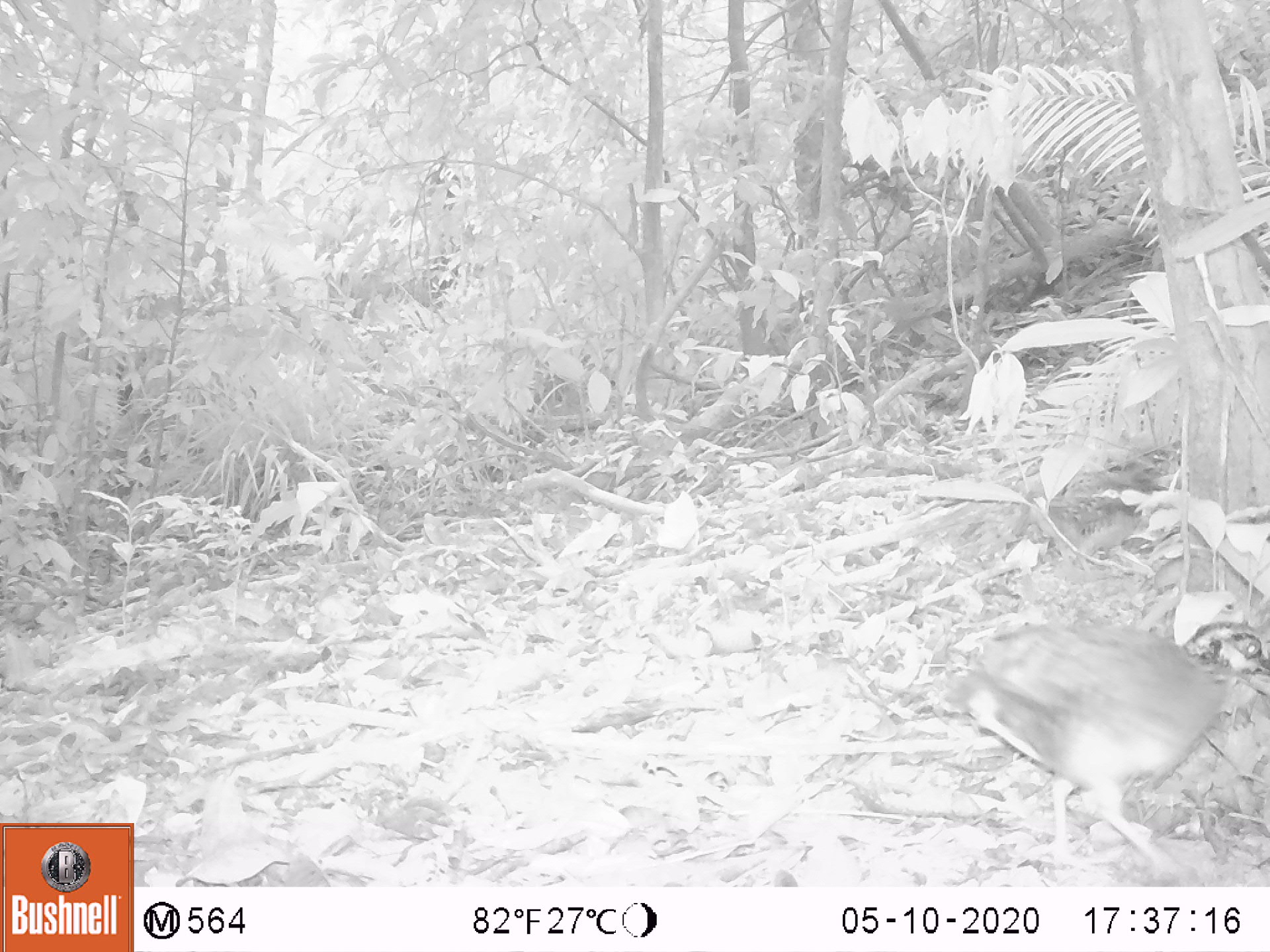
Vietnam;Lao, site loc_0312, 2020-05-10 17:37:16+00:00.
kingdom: Animalia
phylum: Chordata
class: Aves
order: Galliformes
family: Phasianidae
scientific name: Phasianidae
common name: partridge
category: unidentified partridge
Unidentified partridge (partridge) (Phasianidae). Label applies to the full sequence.